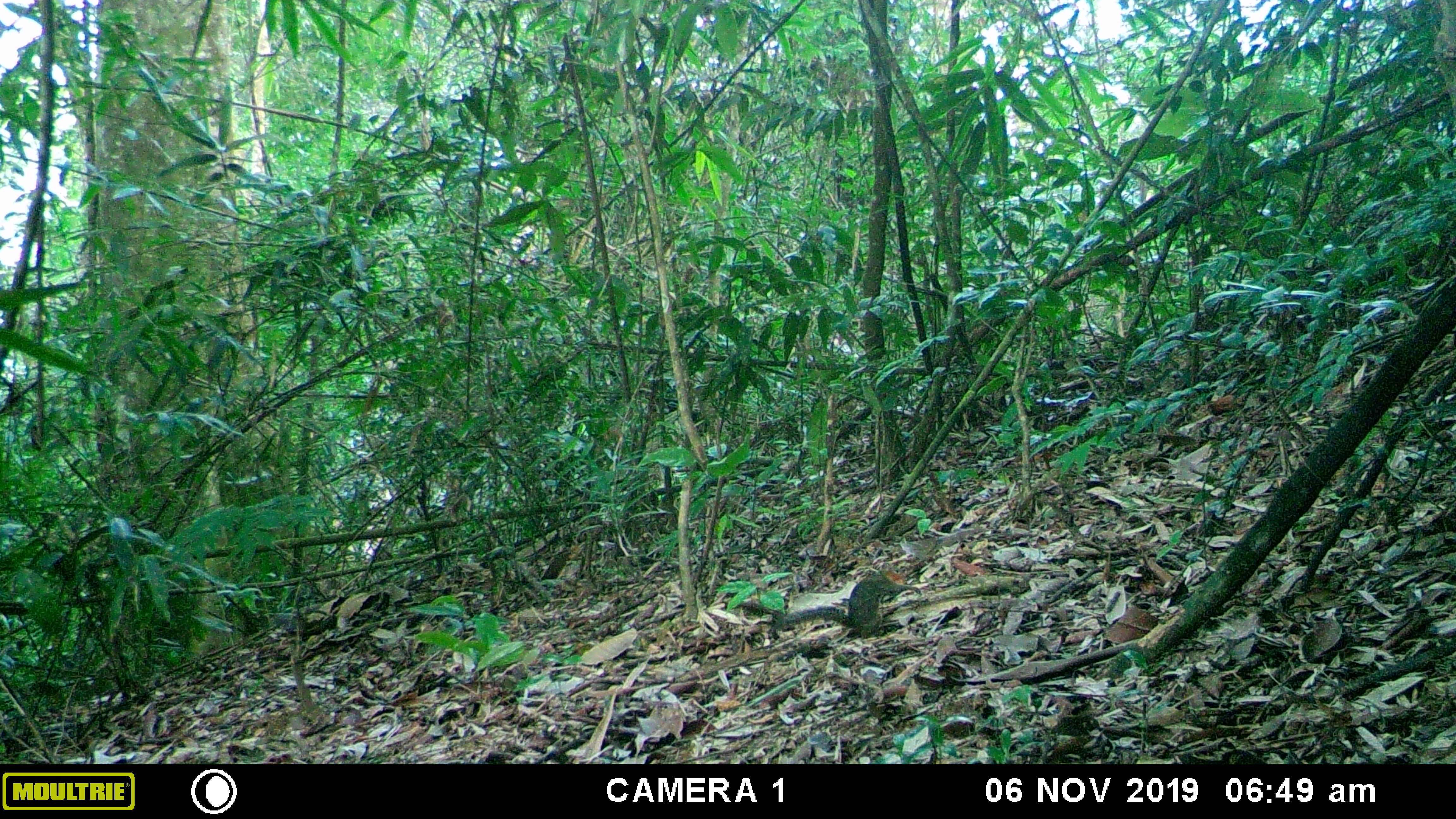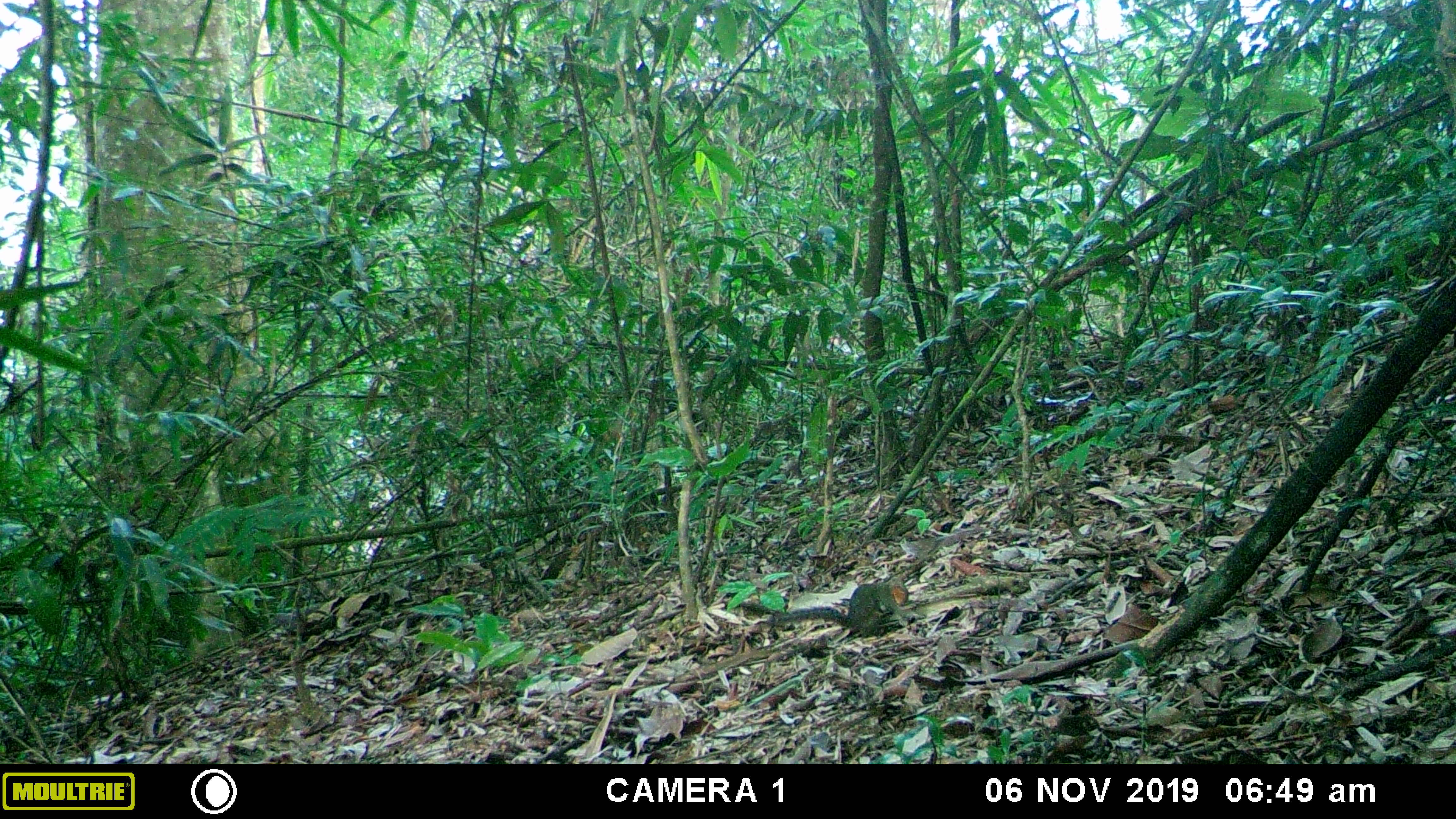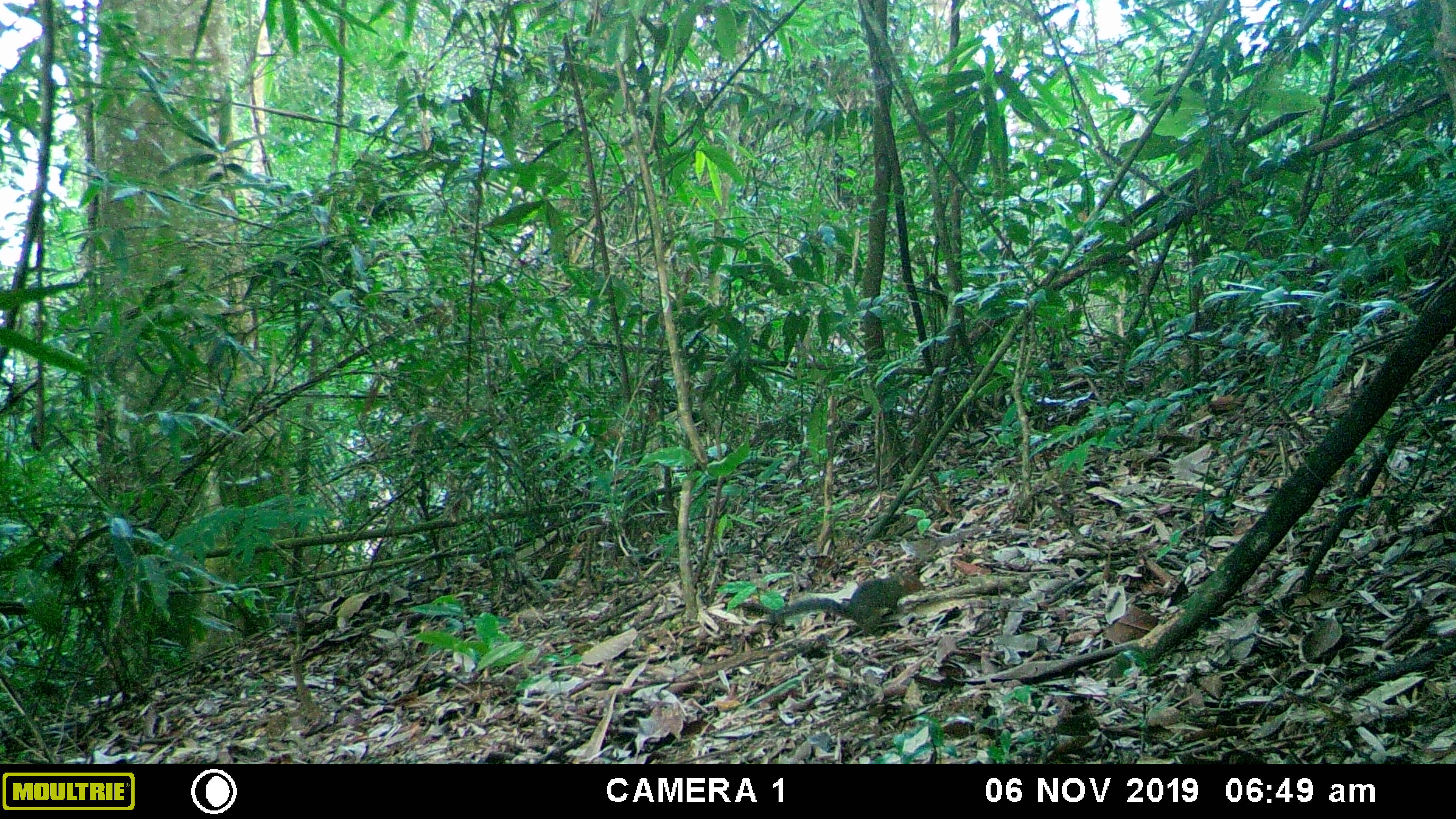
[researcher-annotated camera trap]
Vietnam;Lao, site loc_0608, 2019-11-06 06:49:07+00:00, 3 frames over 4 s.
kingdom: Animalia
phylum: Chordata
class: Mammalia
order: Rodentia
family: Sciuridae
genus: Dremomys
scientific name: Dremomys rufigenis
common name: red-cheeked squirrel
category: red cheeked squirrel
Red cheeked squirrel (red-cheeked squirrel) (Dremomys rufigenis). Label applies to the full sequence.